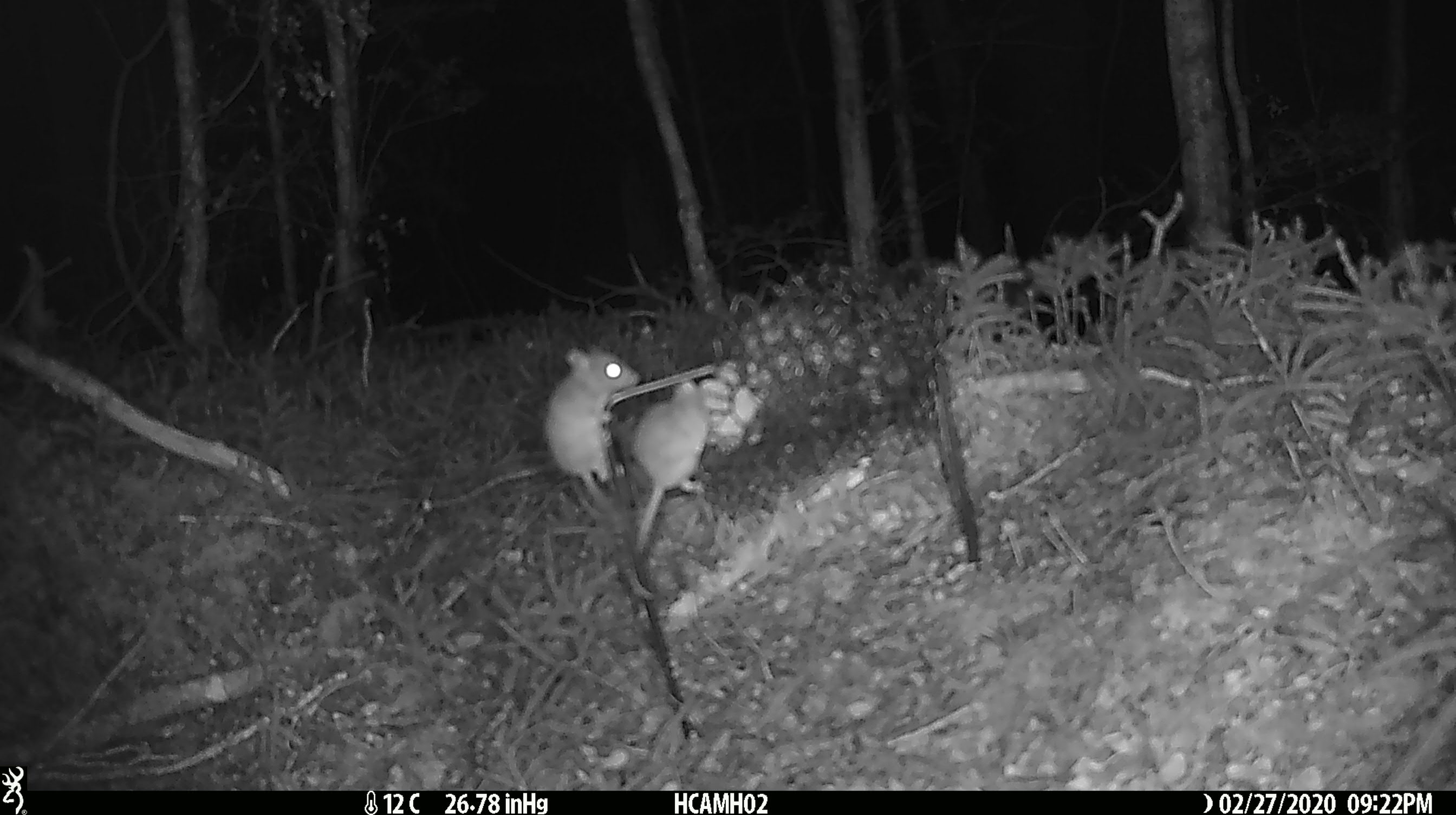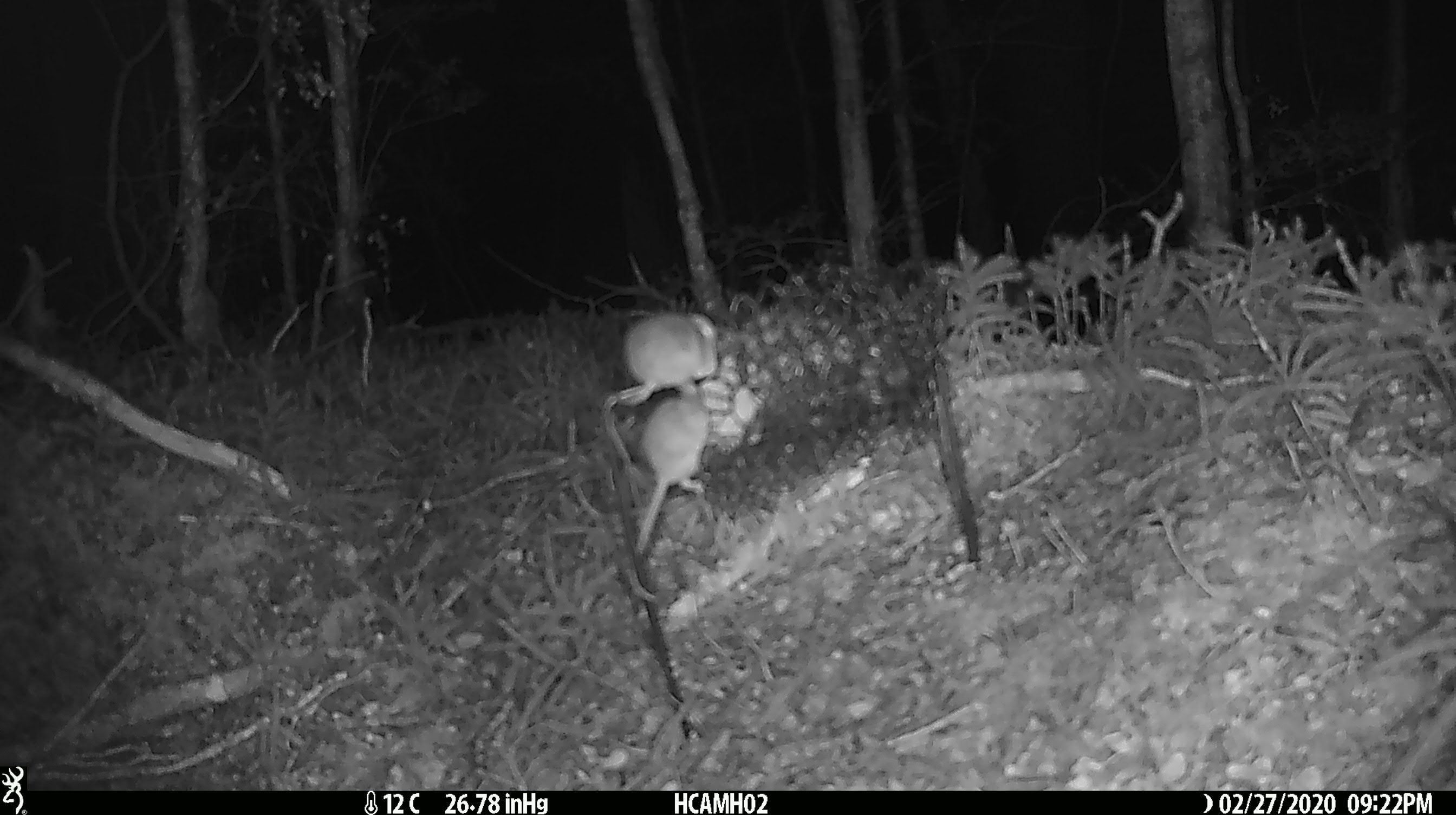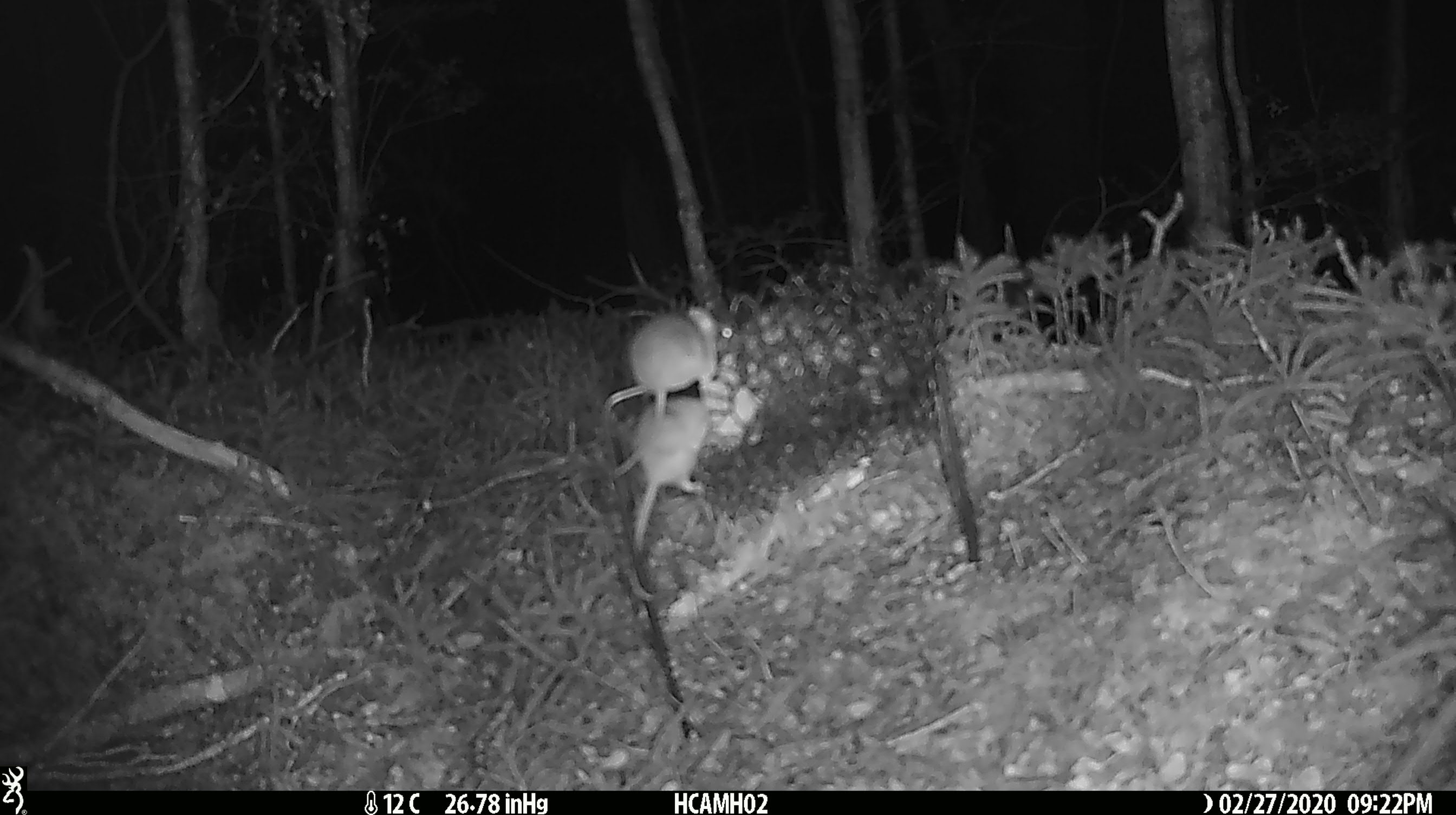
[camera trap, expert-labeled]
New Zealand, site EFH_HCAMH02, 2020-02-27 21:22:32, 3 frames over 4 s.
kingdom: Animalia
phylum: Chordata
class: Mammalia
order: Rodentia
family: Muridae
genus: Mus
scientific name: Mus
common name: mouse